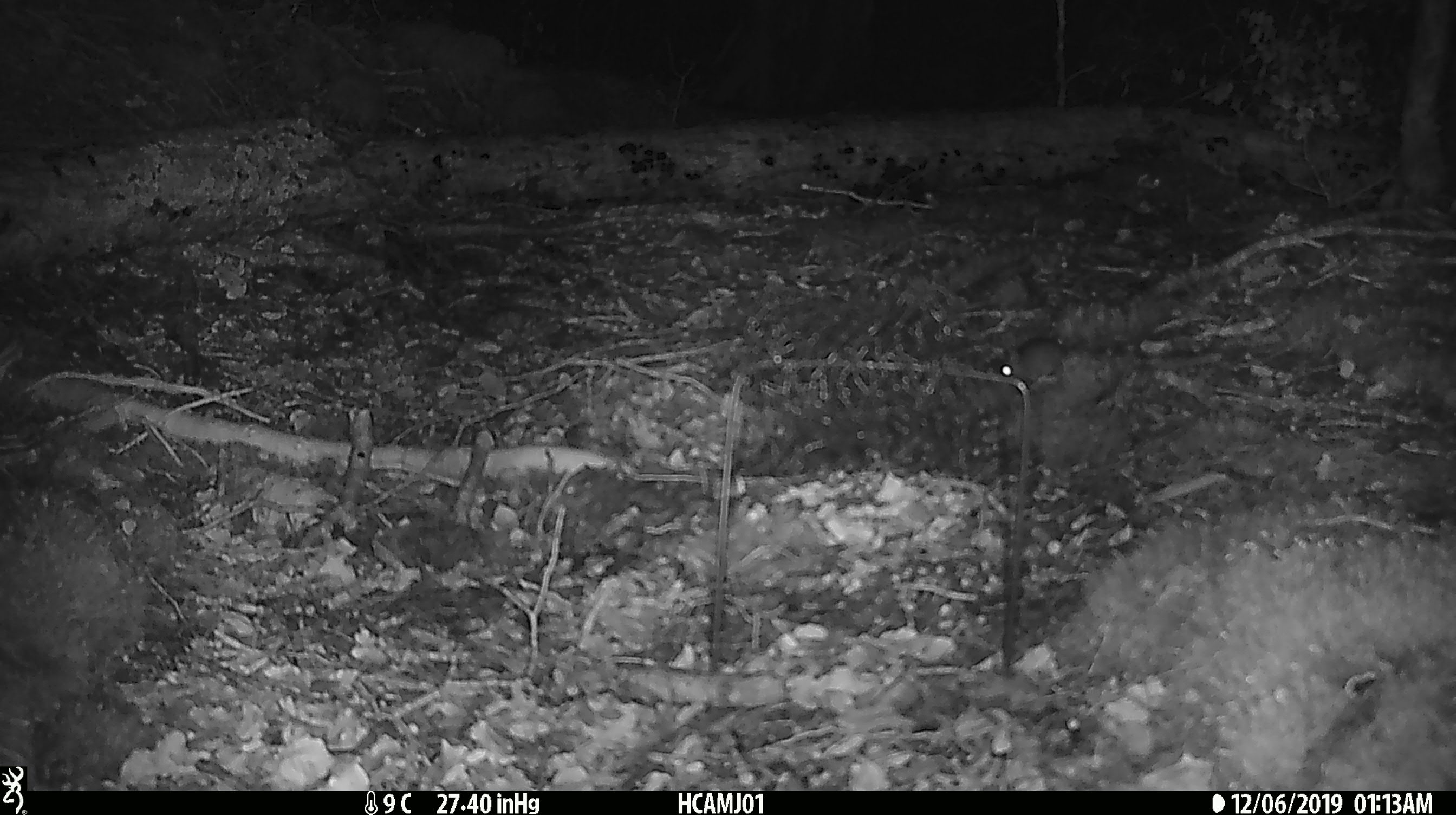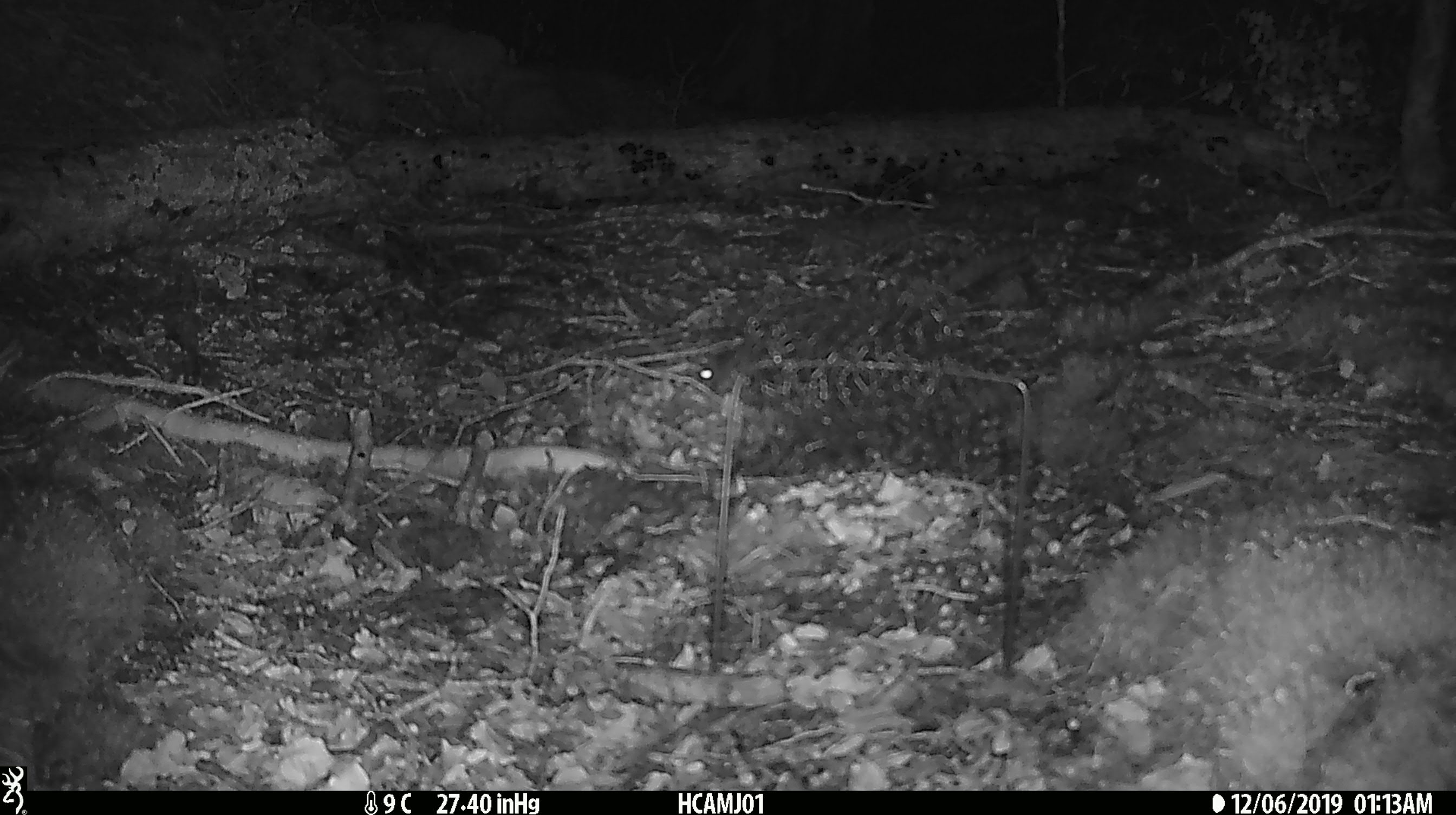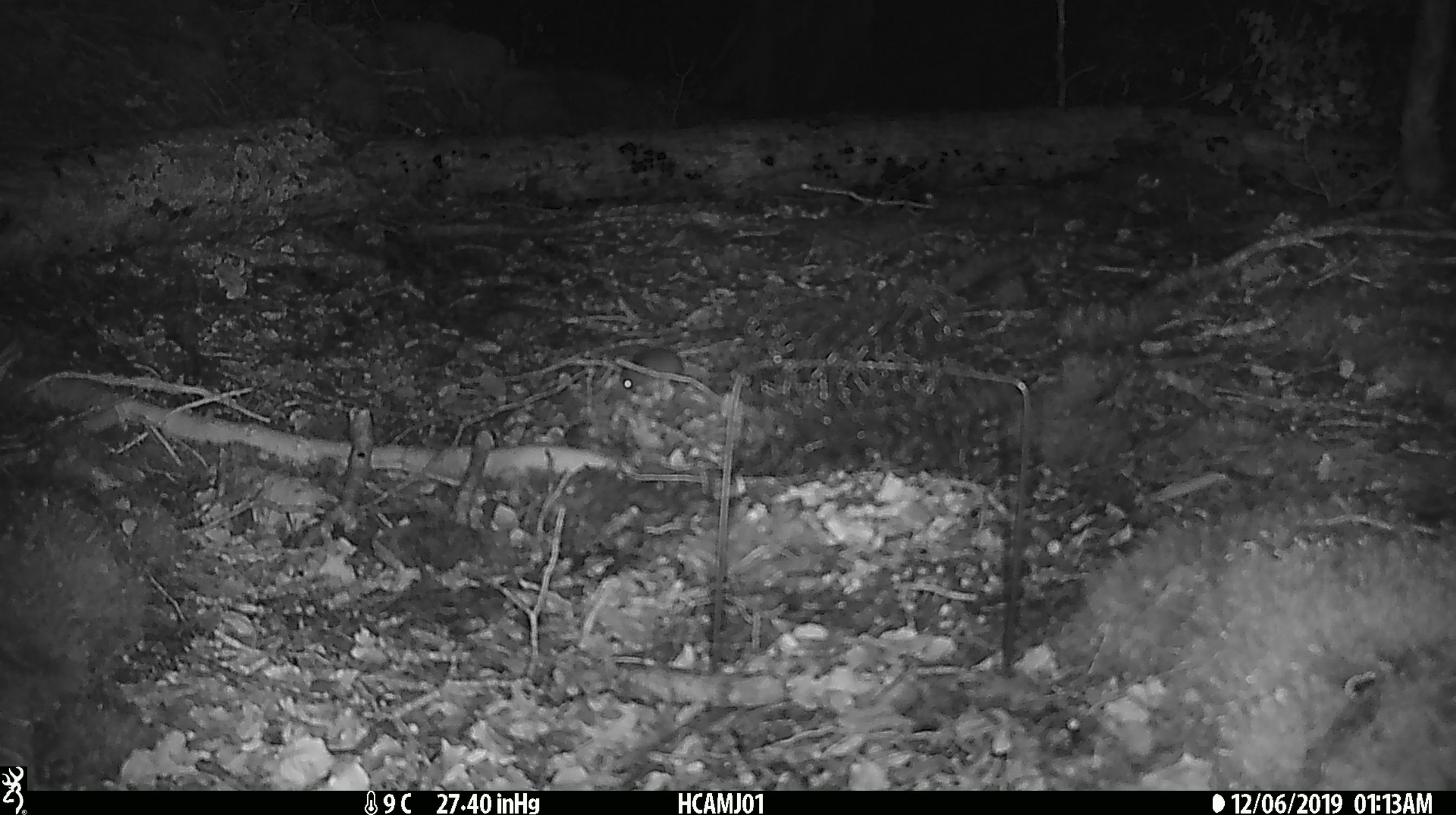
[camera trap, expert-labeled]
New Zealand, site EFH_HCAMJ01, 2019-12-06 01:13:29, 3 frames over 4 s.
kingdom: Animalia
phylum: Chordata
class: Mammalia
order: Rodentia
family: Muridae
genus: Mus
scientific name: Mus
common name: mouse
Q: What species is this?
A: Mouse (Mus).